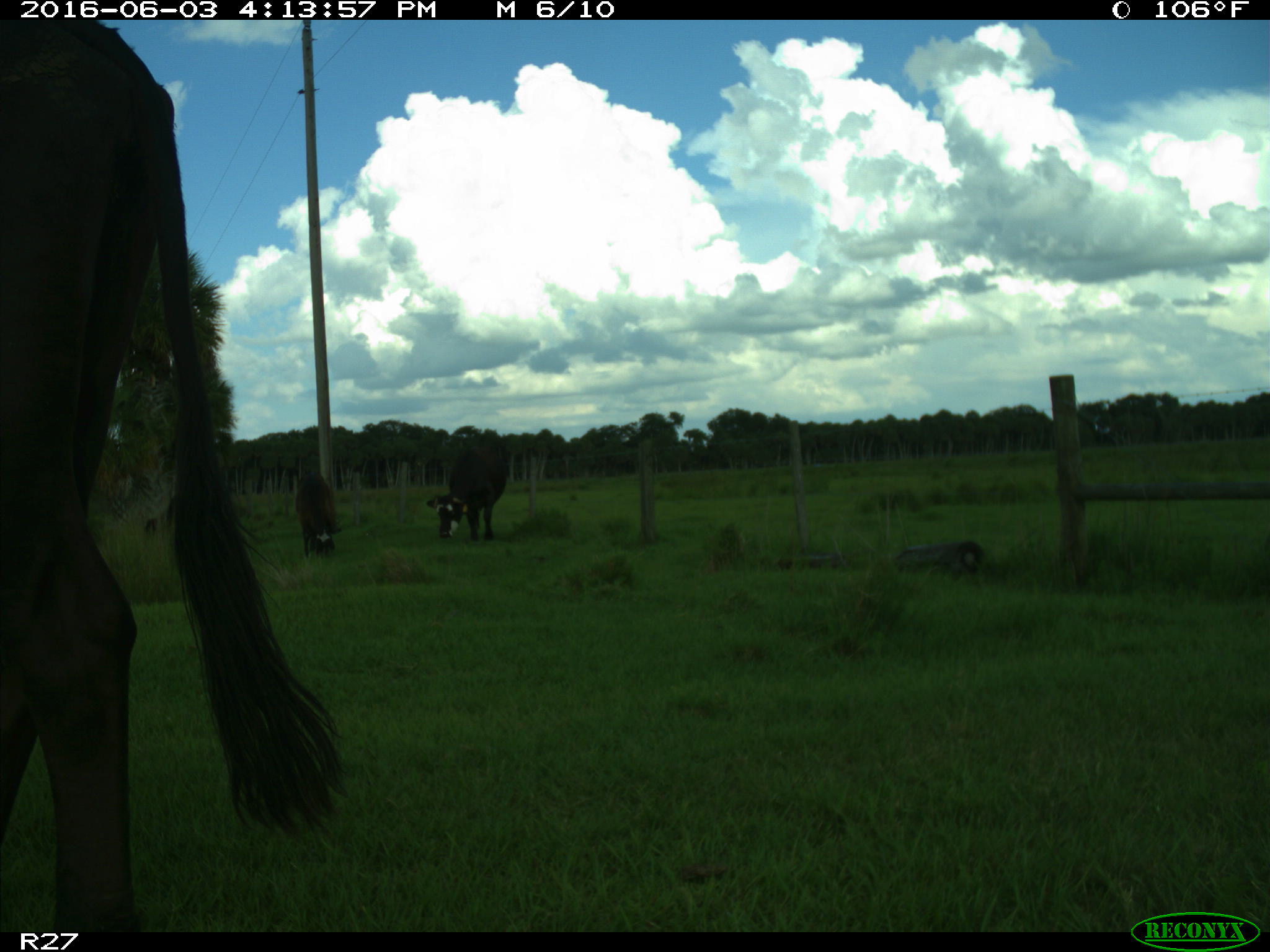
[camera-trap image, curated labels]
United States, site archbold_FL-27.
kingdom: Animalia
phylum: Chordata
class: Mammalia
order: Artiodactyla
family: Bovidae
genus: Bos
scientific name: Bos taurus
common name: domestic cow